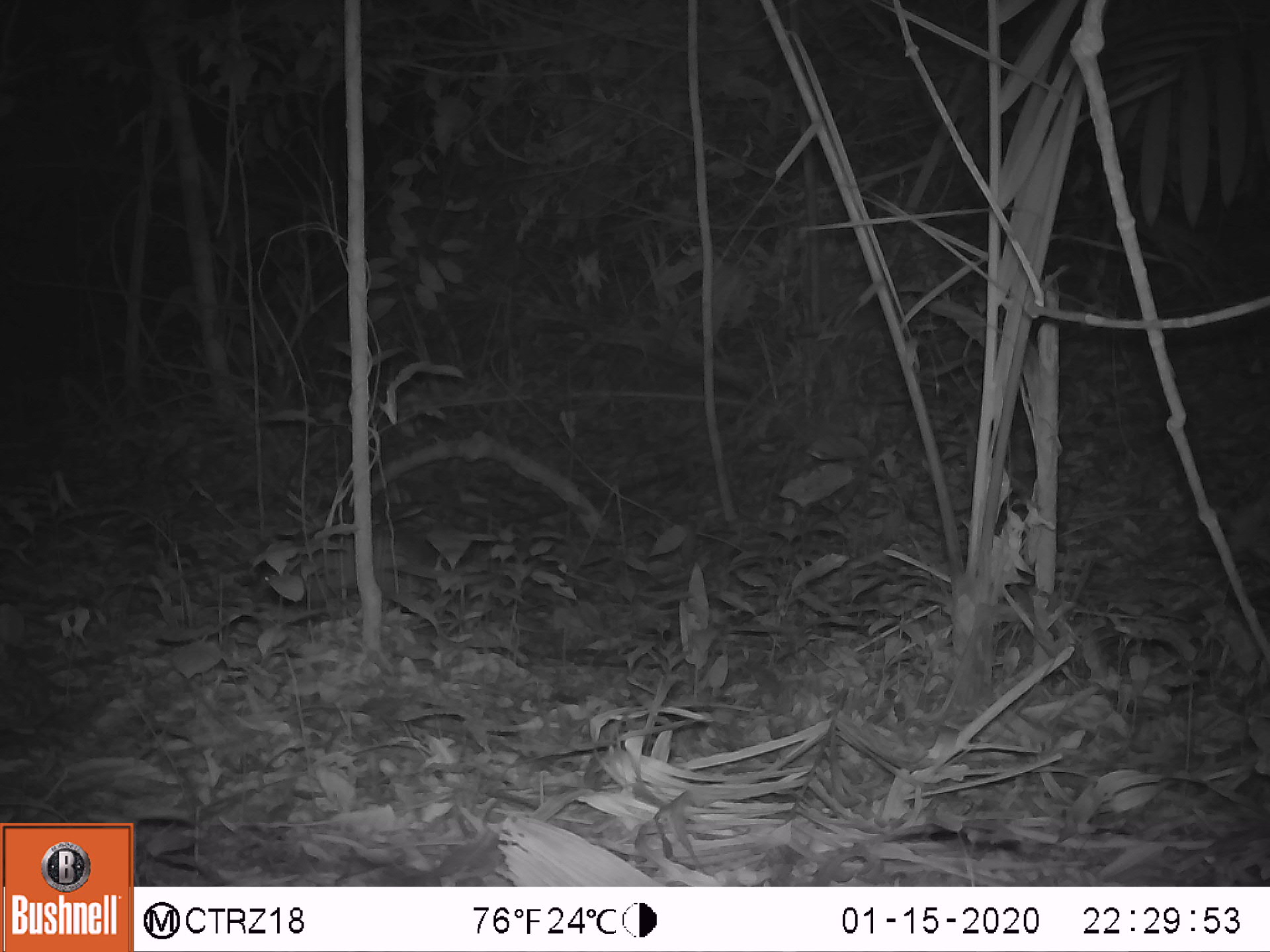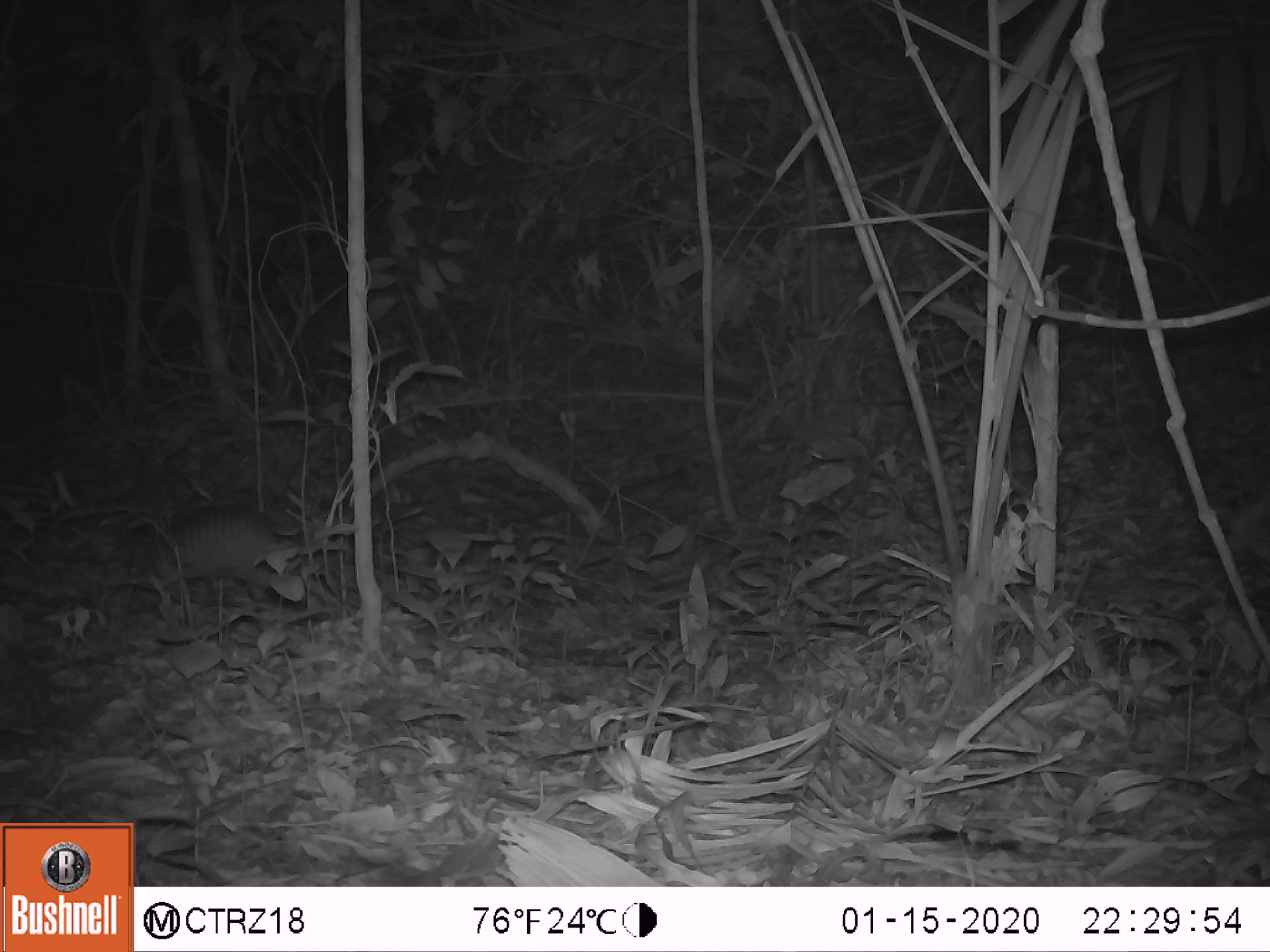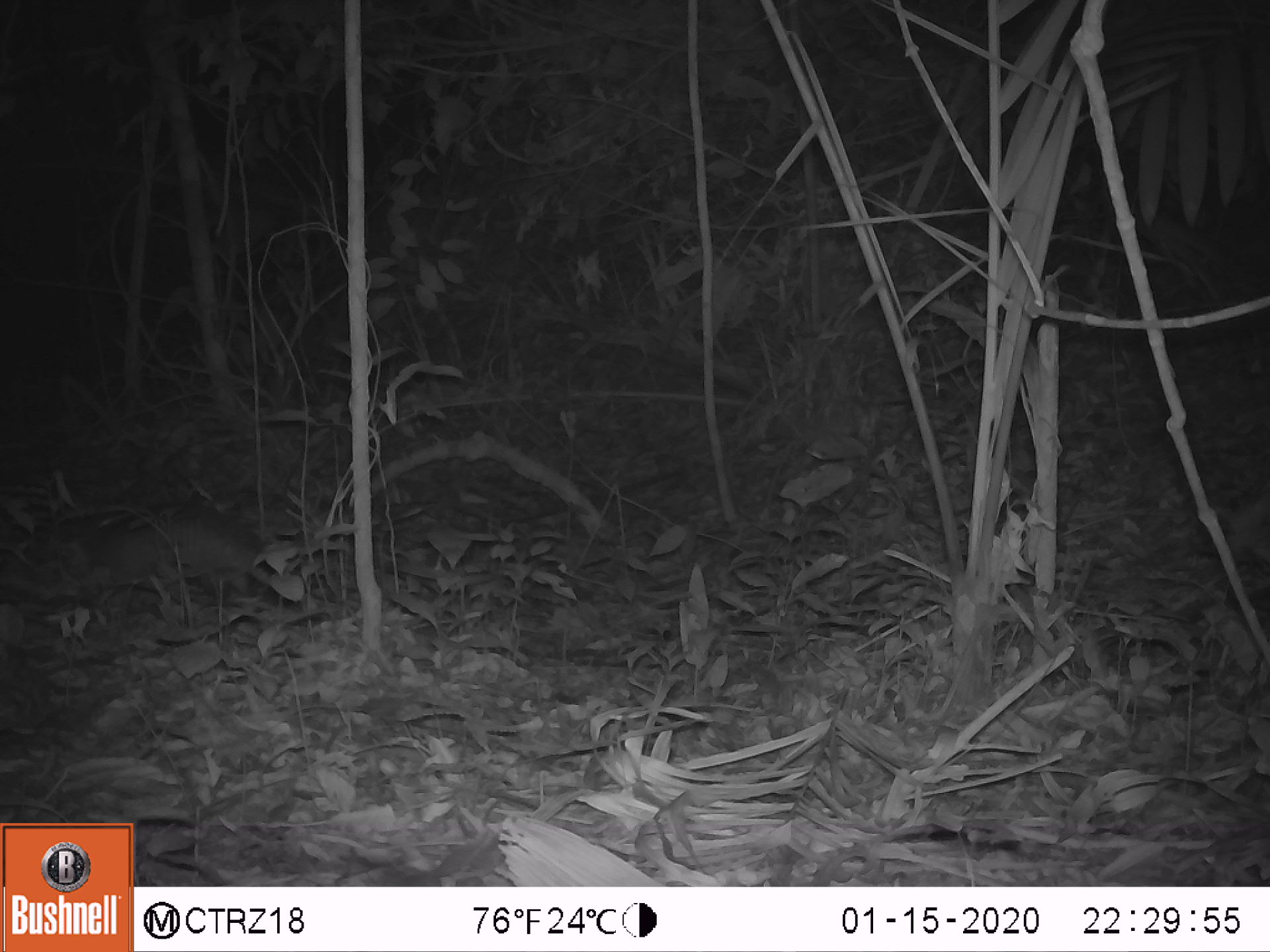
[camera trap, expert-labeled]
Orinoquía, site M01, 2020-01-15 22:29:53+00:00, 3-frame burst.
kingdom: Animalia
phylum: Chordata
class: Mammalia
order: Cingulata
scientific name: Cingulata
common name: armadillo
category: unknown armadillo